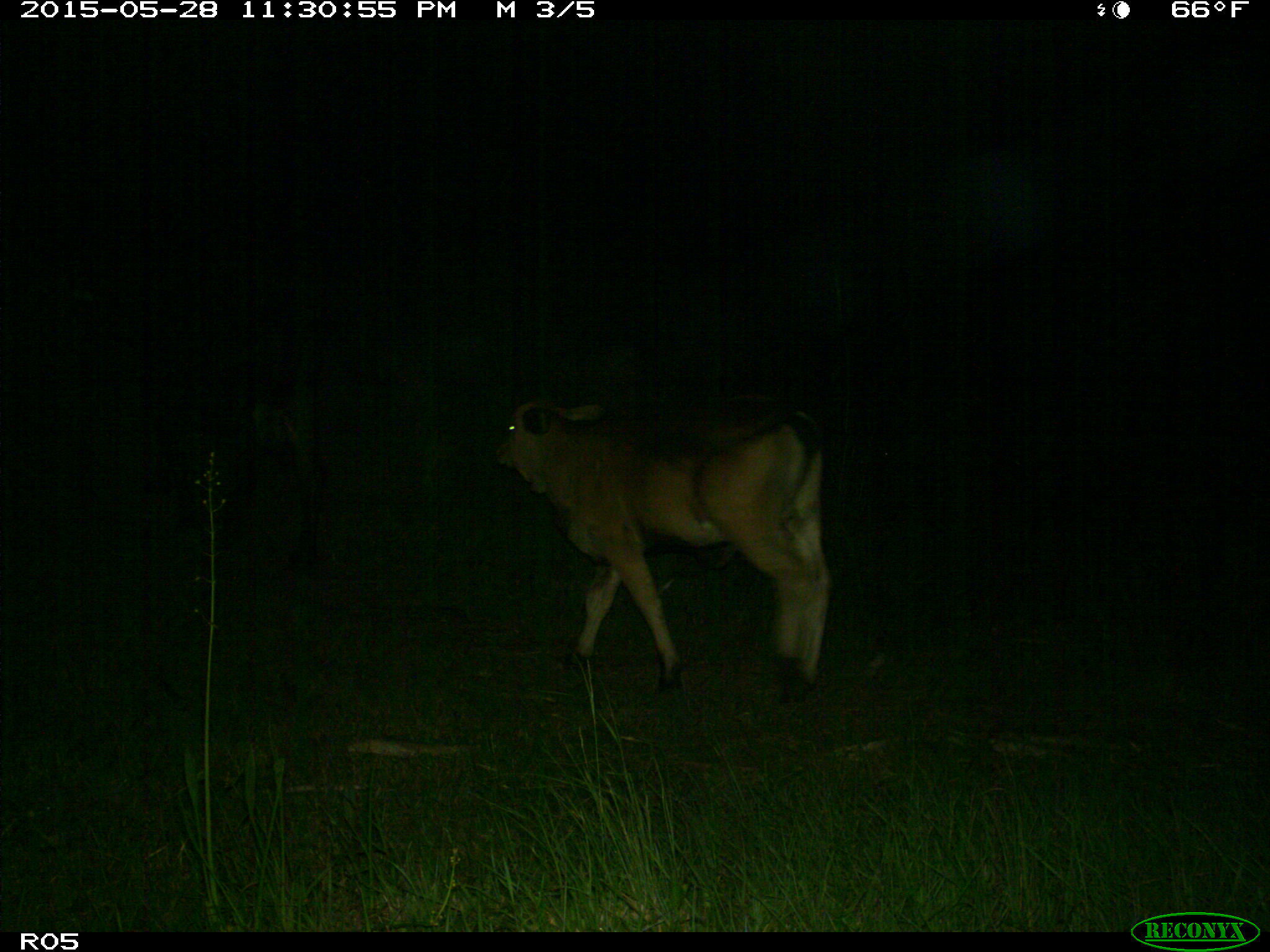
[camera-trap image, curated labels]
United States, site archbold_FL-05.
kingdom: Animalia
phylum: Chordata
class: Mammalia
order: Artiodactyla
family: Bovidae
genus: Bos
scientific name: Bos taurus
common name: domestic cow